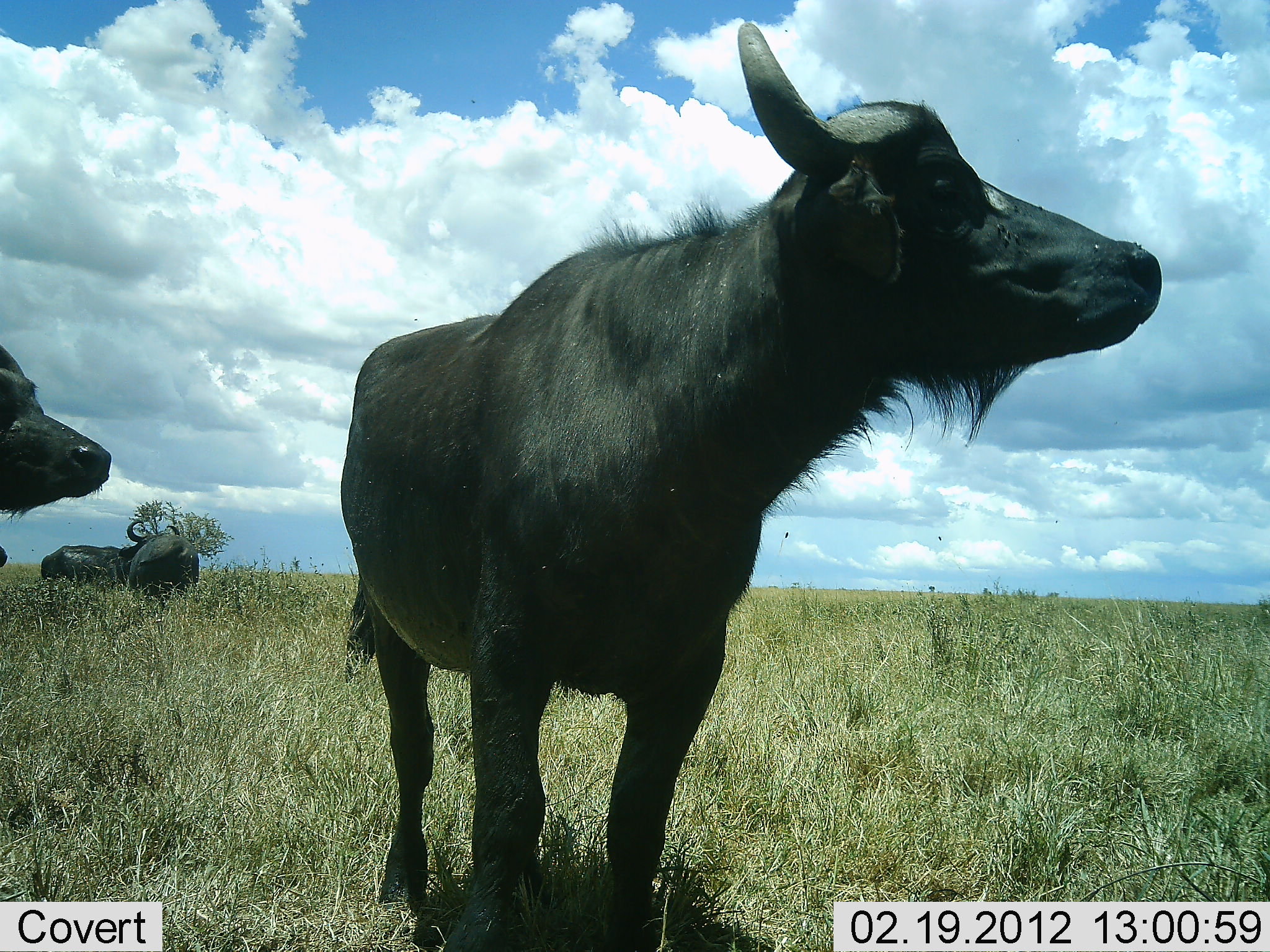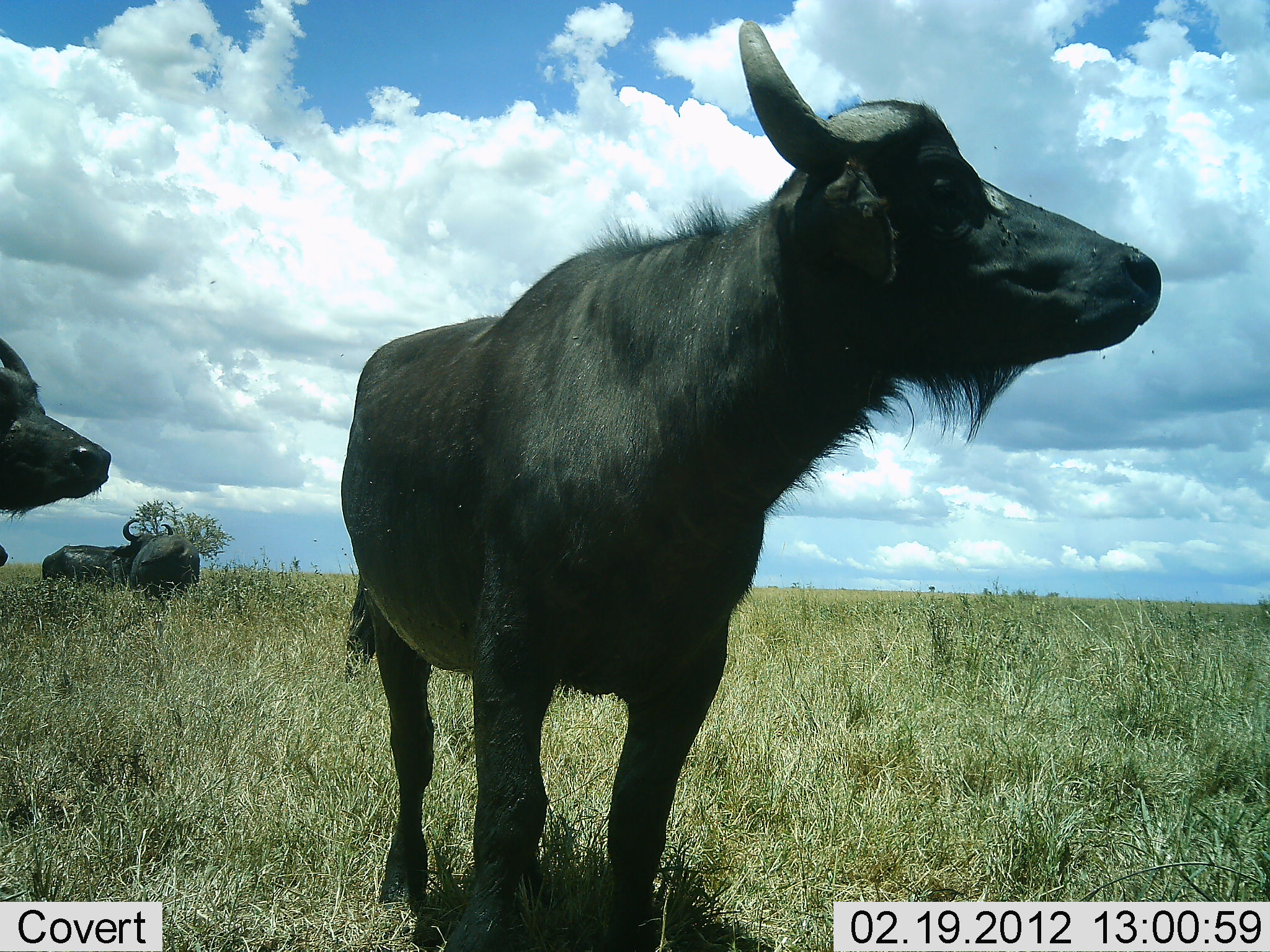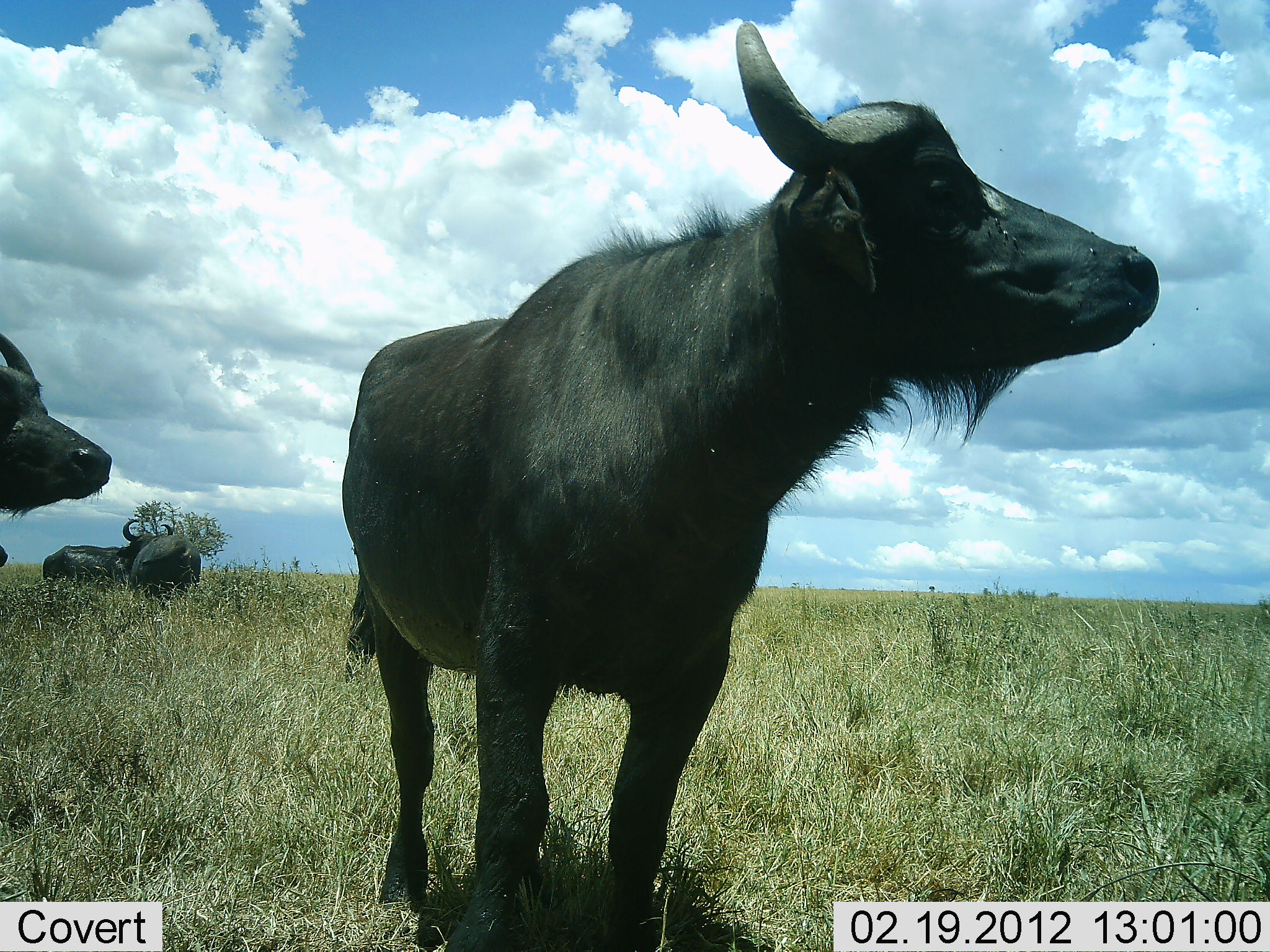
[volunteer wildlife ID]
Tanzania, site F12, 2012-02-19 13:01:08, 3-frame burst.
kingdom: Animalia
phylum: Chordata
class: Mammalia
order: Artiodactyla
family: Bovidae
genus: Syncerus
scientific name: Syncerus caffer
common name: cape buffalo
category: buffalo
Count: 4.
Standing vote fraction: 96%.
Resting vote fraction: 8%.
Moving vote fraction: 0%.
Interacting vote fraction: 4%.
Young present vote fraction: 0%.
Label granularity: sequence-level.